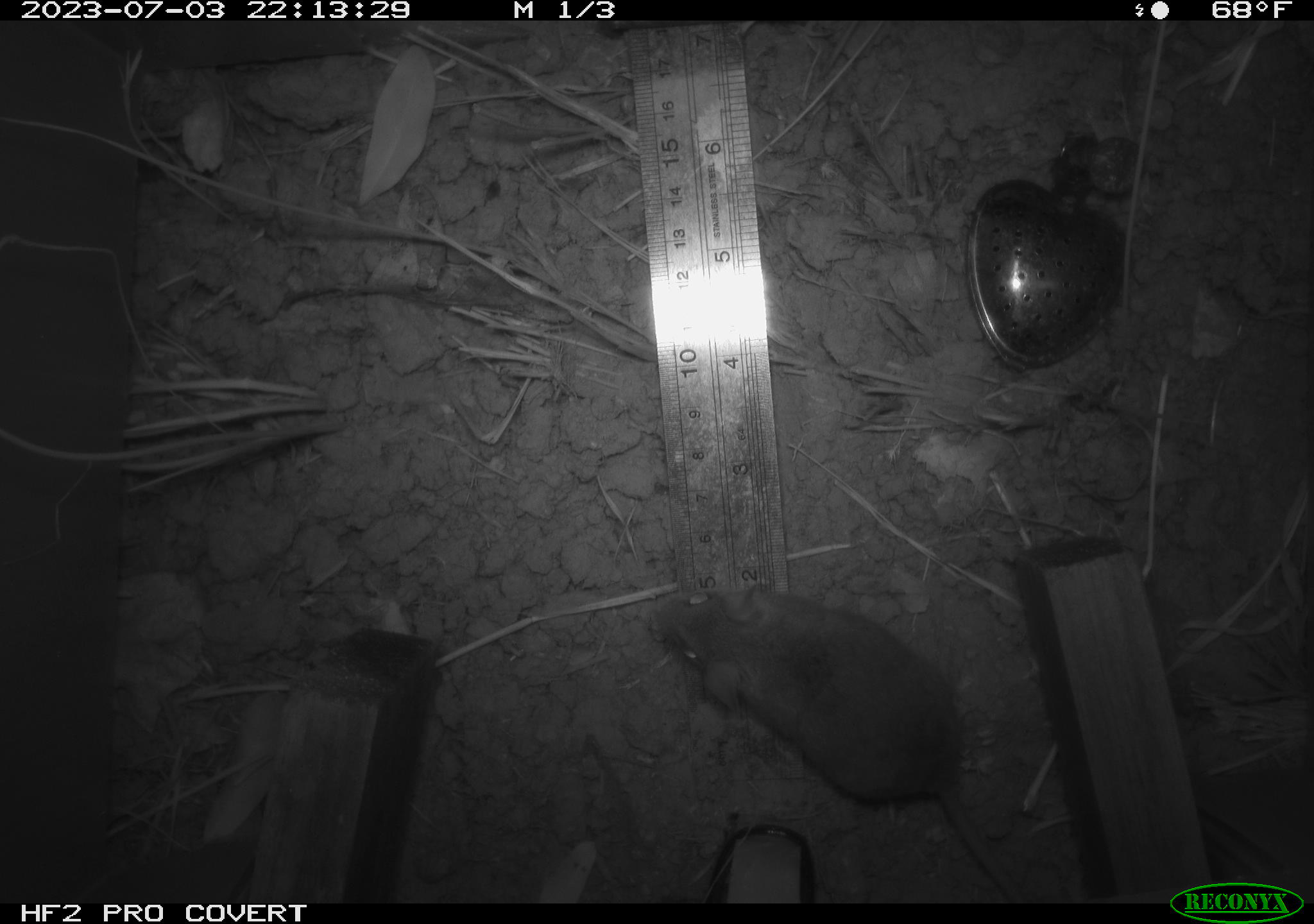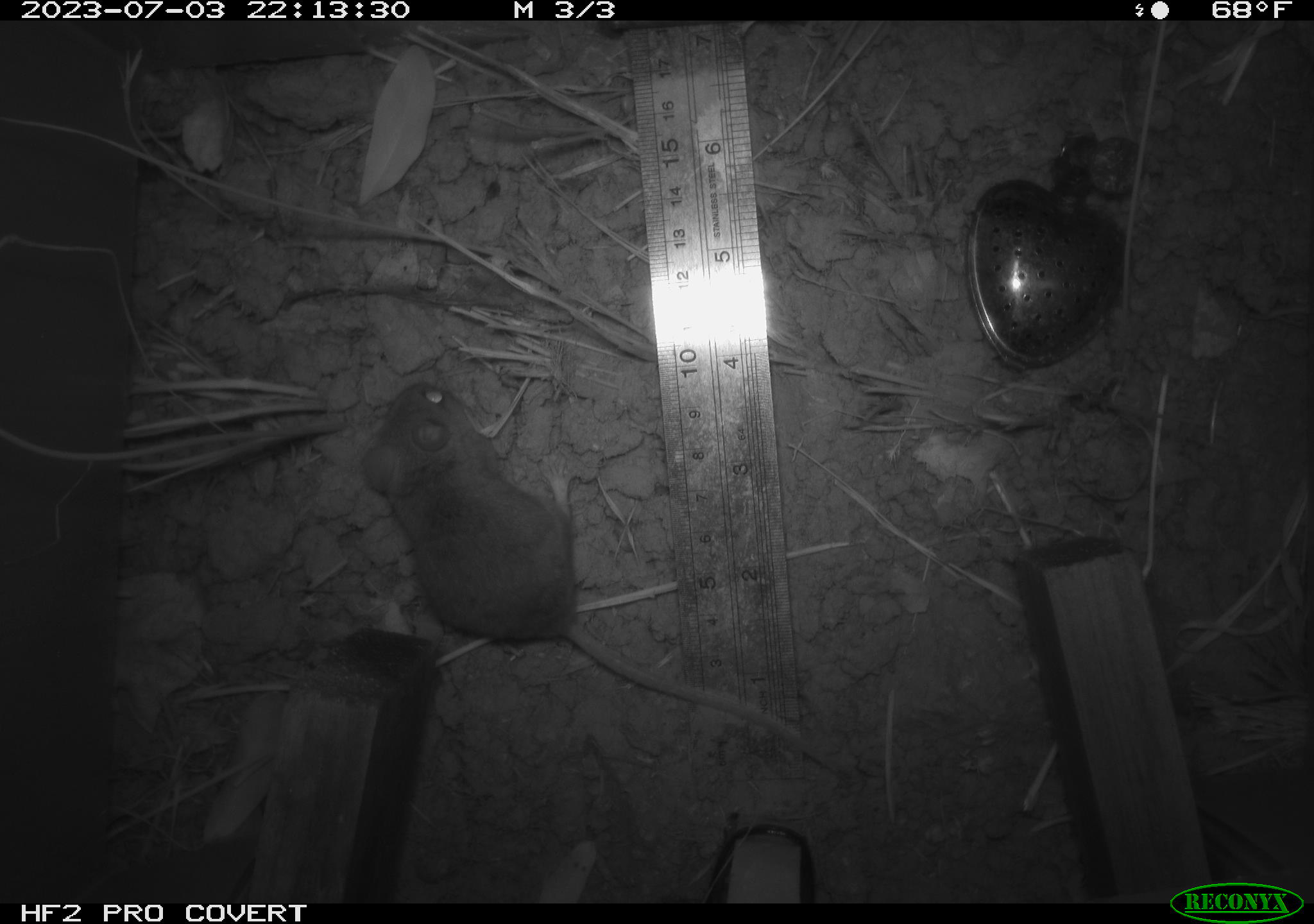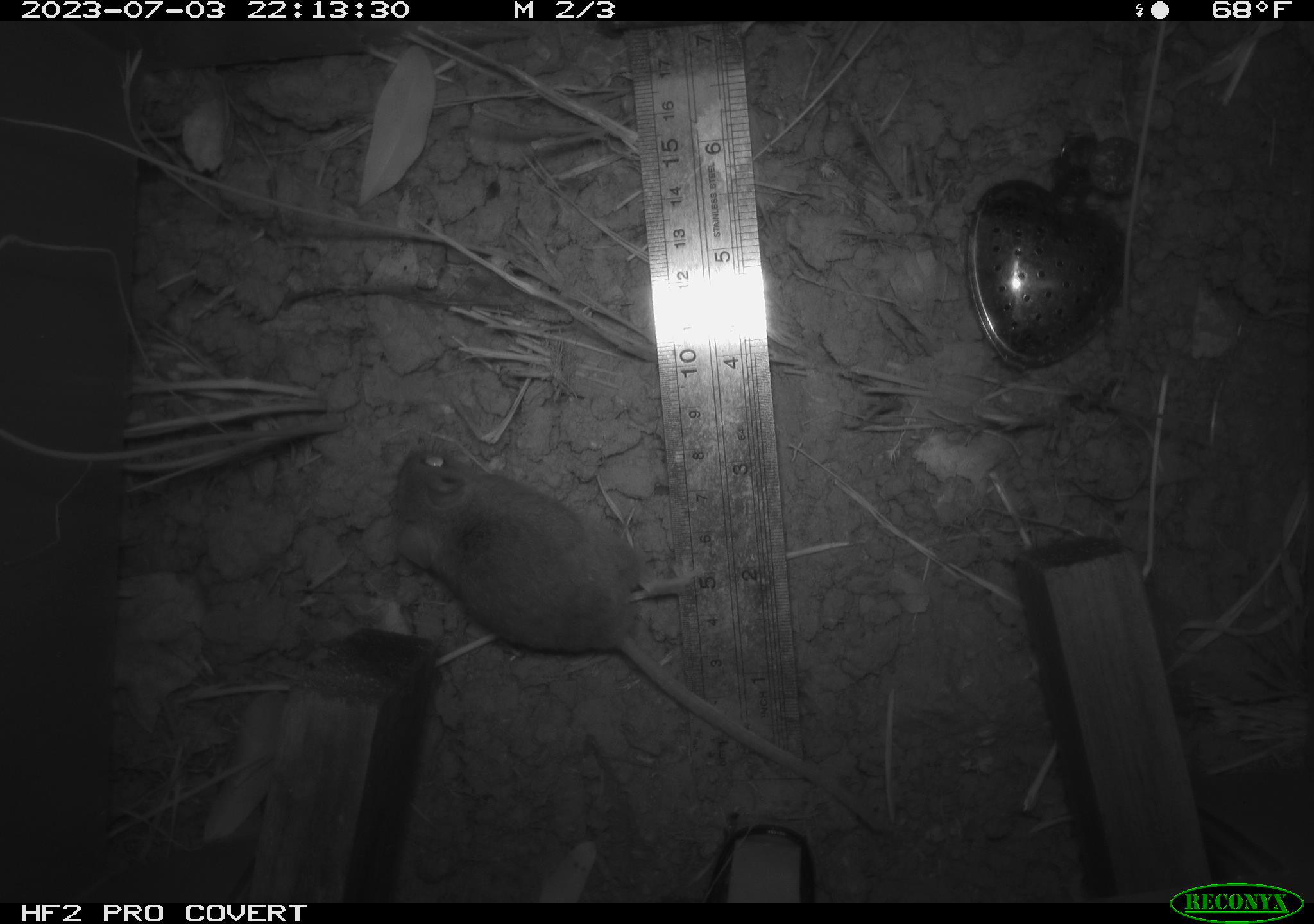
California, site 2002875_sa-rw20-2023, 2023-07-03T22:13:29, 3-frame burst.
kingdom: Animalia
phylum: Chordata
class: Mammalia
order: Rodentia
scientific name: Rodentia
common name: mouse species